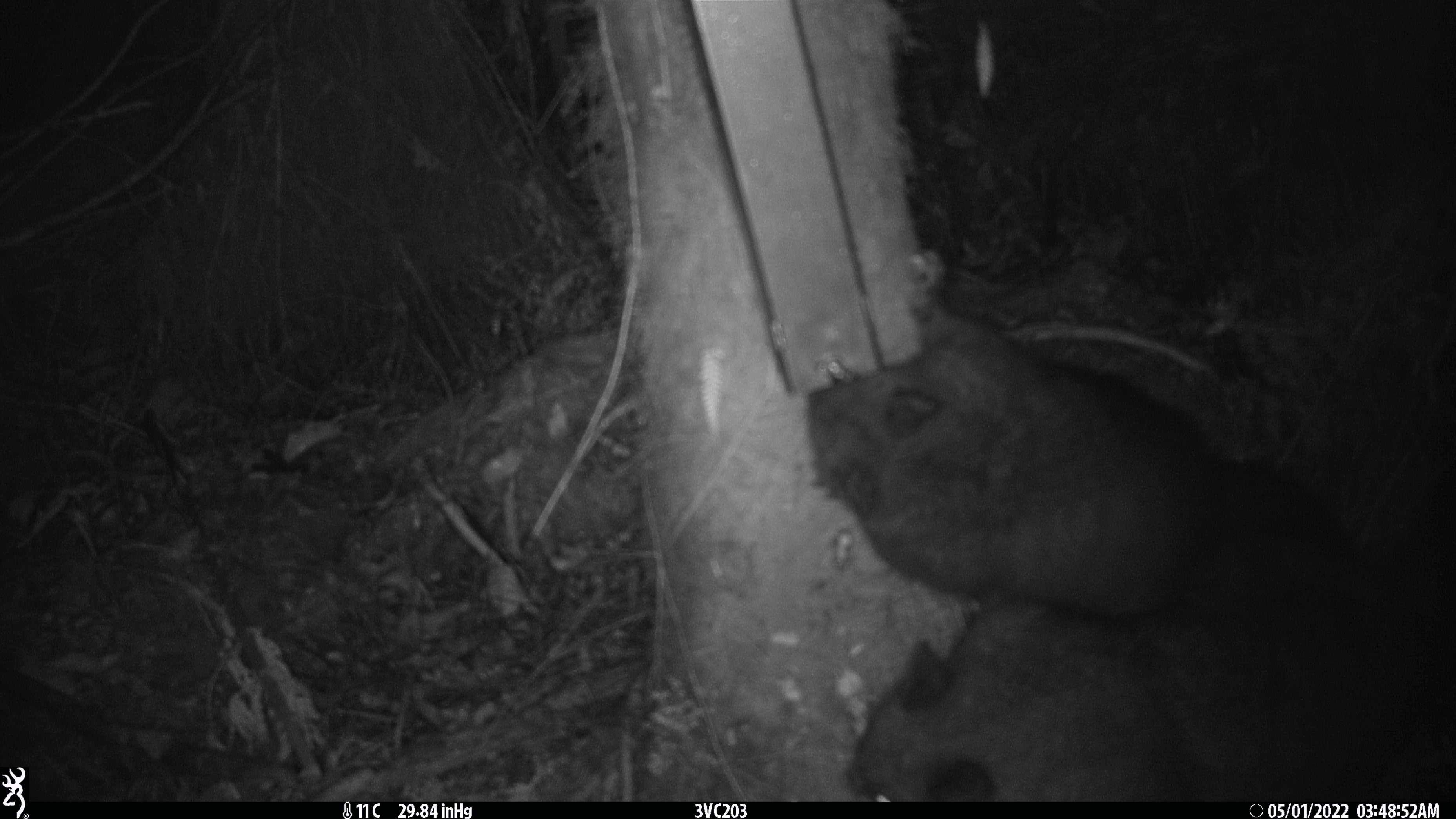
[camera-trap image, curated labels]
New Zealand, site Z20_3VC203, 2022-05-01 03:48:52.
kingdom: Animalia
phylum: Chordata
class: Mammalia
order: Diprotodontia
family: Phalangeridae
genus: Trichosurus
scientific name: Trichosurus vulpecula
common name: common brushtail possum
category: possum